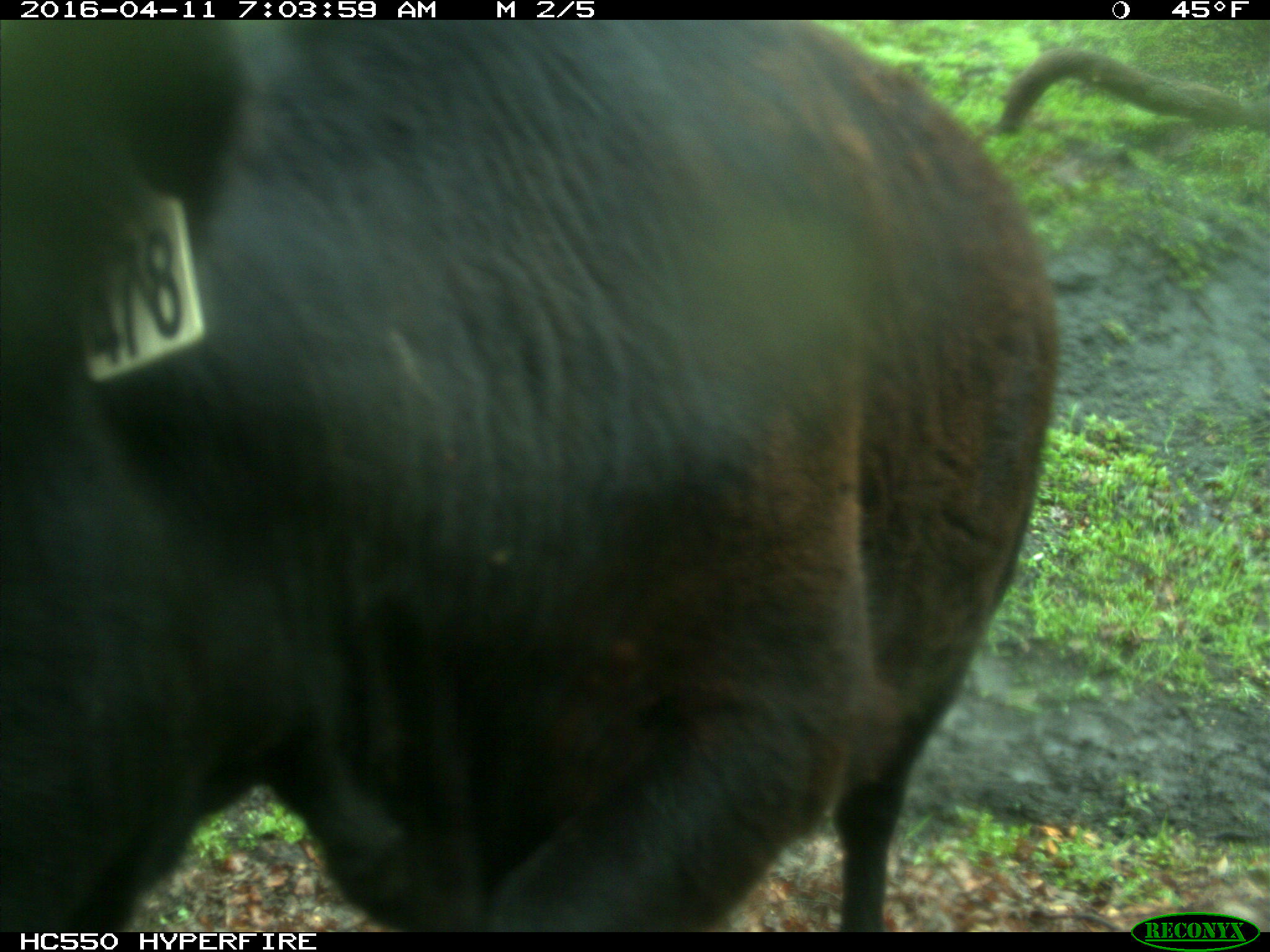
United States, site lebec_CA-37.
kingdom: Animalia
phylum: Chordata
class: Mammalia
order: Artiodactyla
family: Bovidae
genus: Bos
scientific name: Bos taurus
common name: domestic cow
Bos taurus (domestic cow).